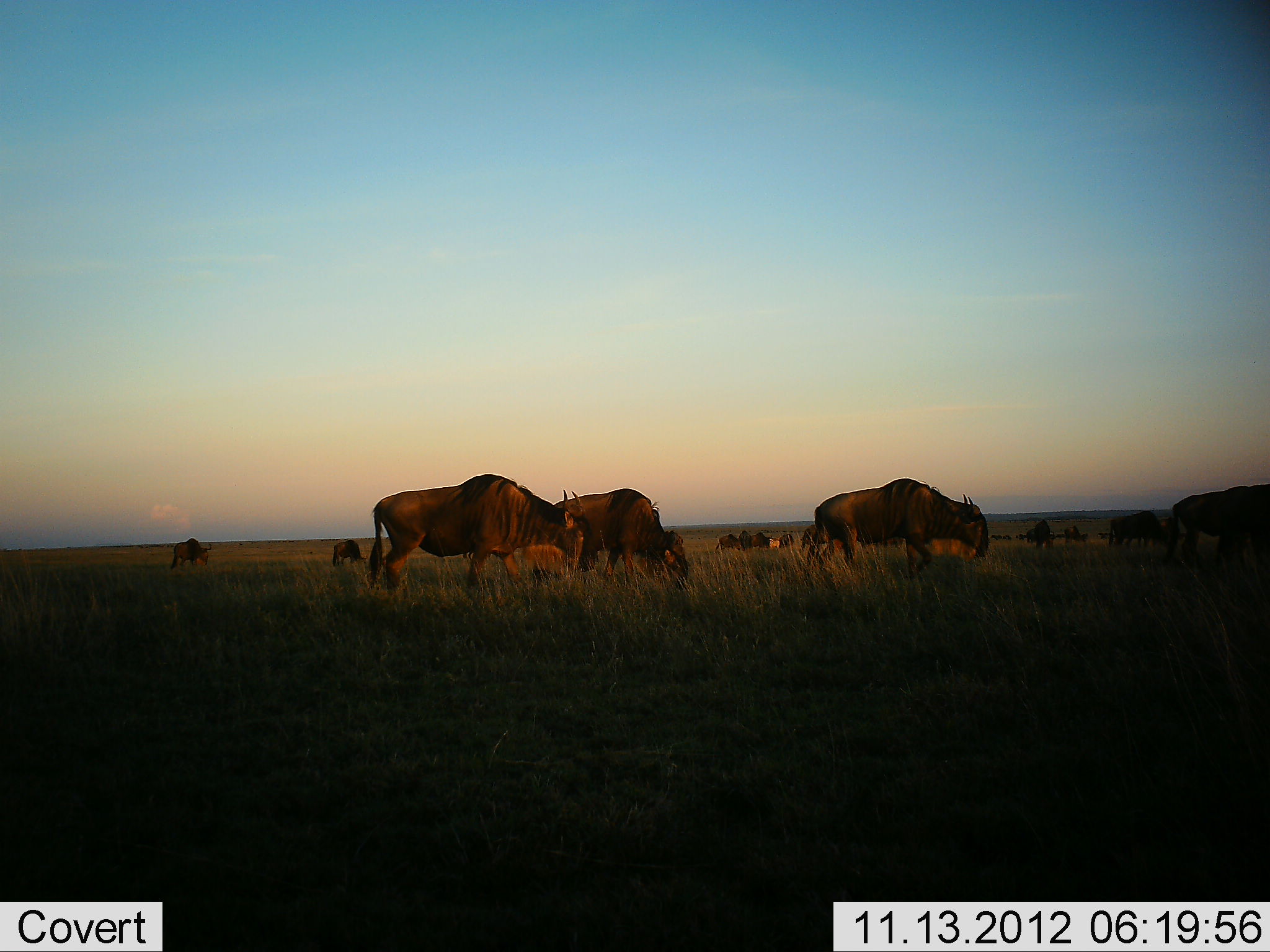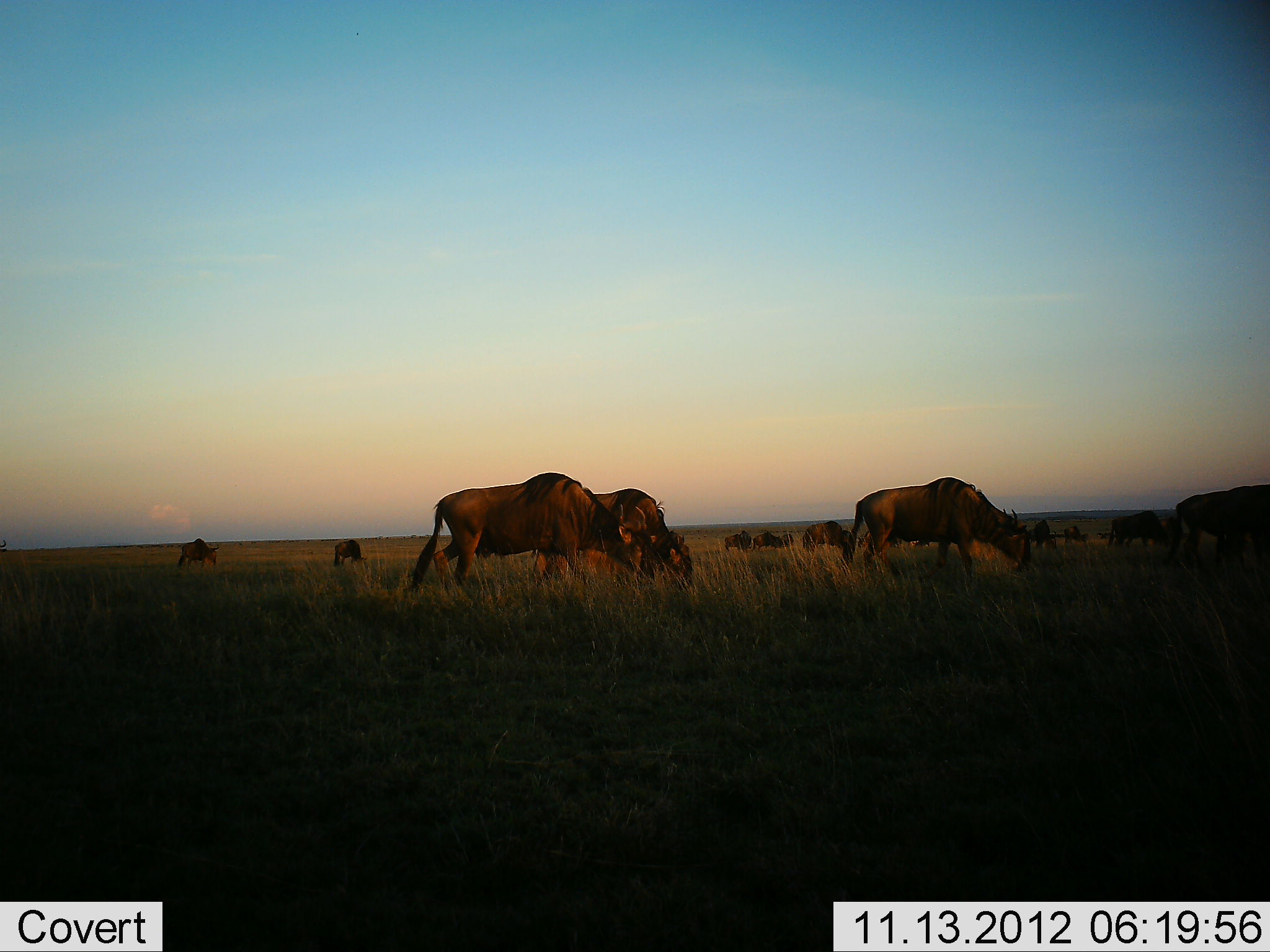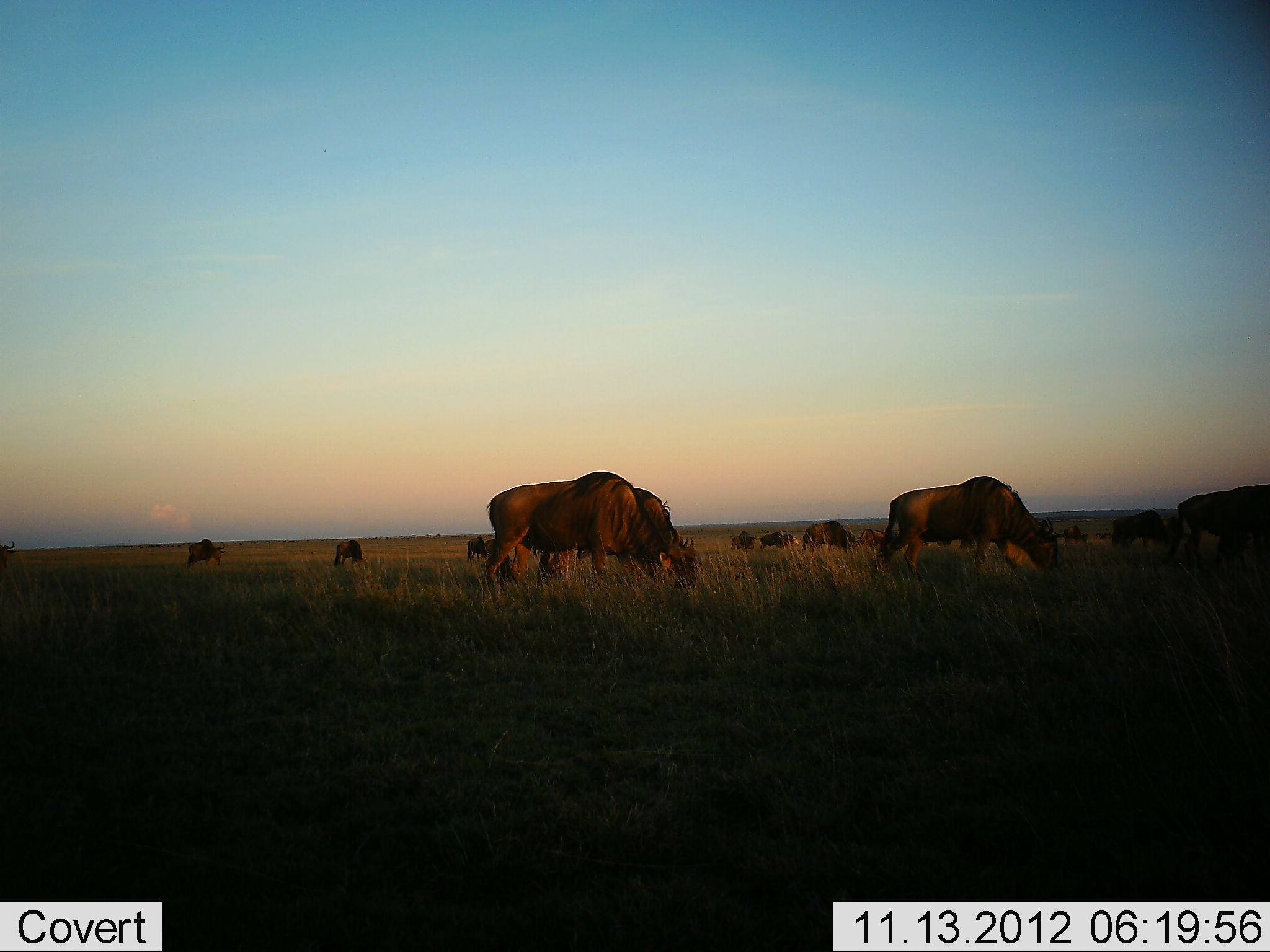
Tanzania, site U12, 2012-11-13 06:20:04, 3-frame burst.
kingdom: Animalia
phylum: Chordata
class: Mammalia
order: Artiodactyla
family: Bovidae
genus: Connochaetes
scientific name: Connochaetes taurinus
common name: blue wildebeest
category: wildebeest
Wildebeest (blue wildebeest) (Connochaetes taurinus), count 11-50. Behavior (volunteer vote fractions): standing 20%, resting 10%, moving 40%, interacting 10%. Young present (vote fraction): 0%. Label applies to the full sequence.